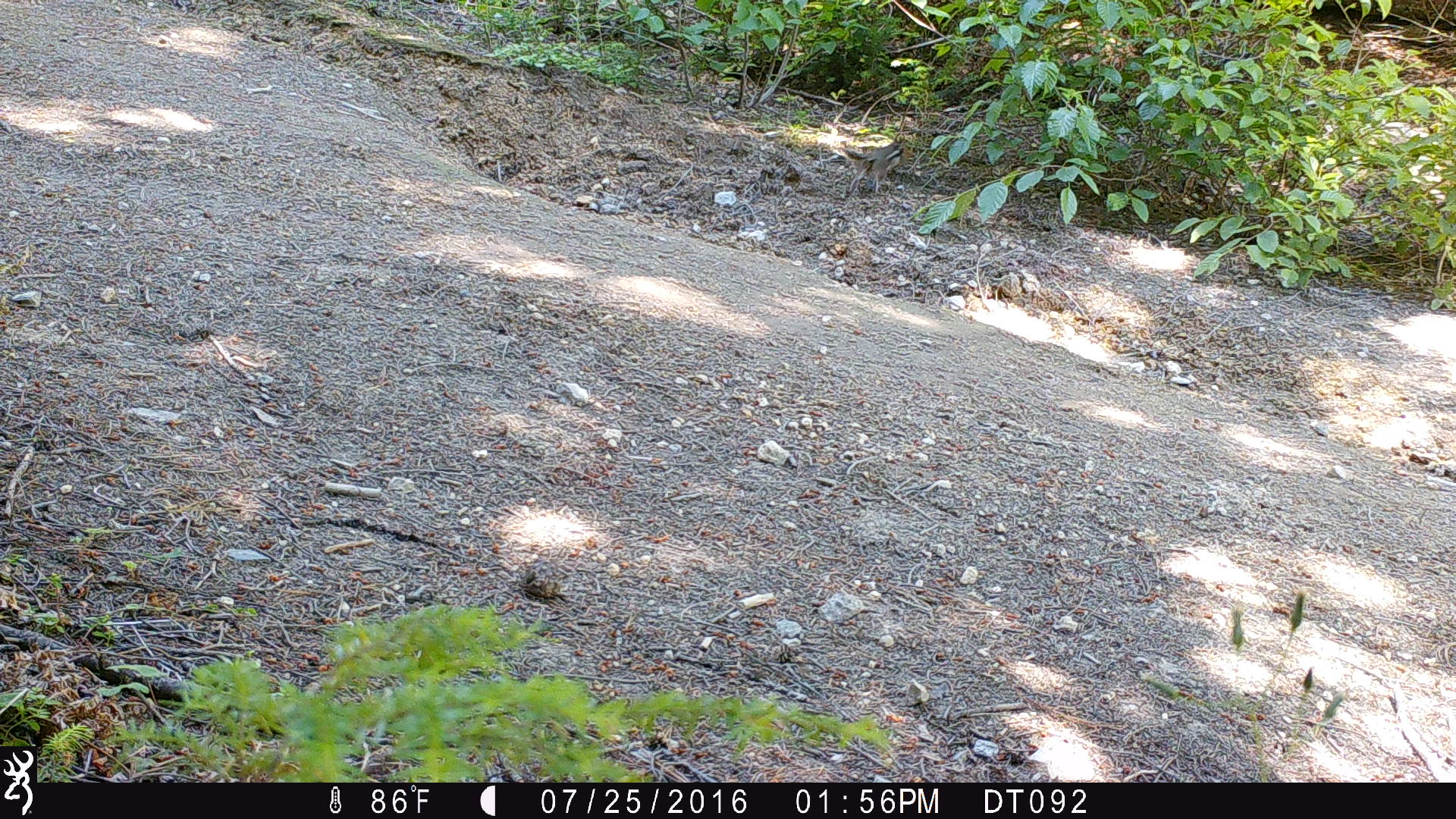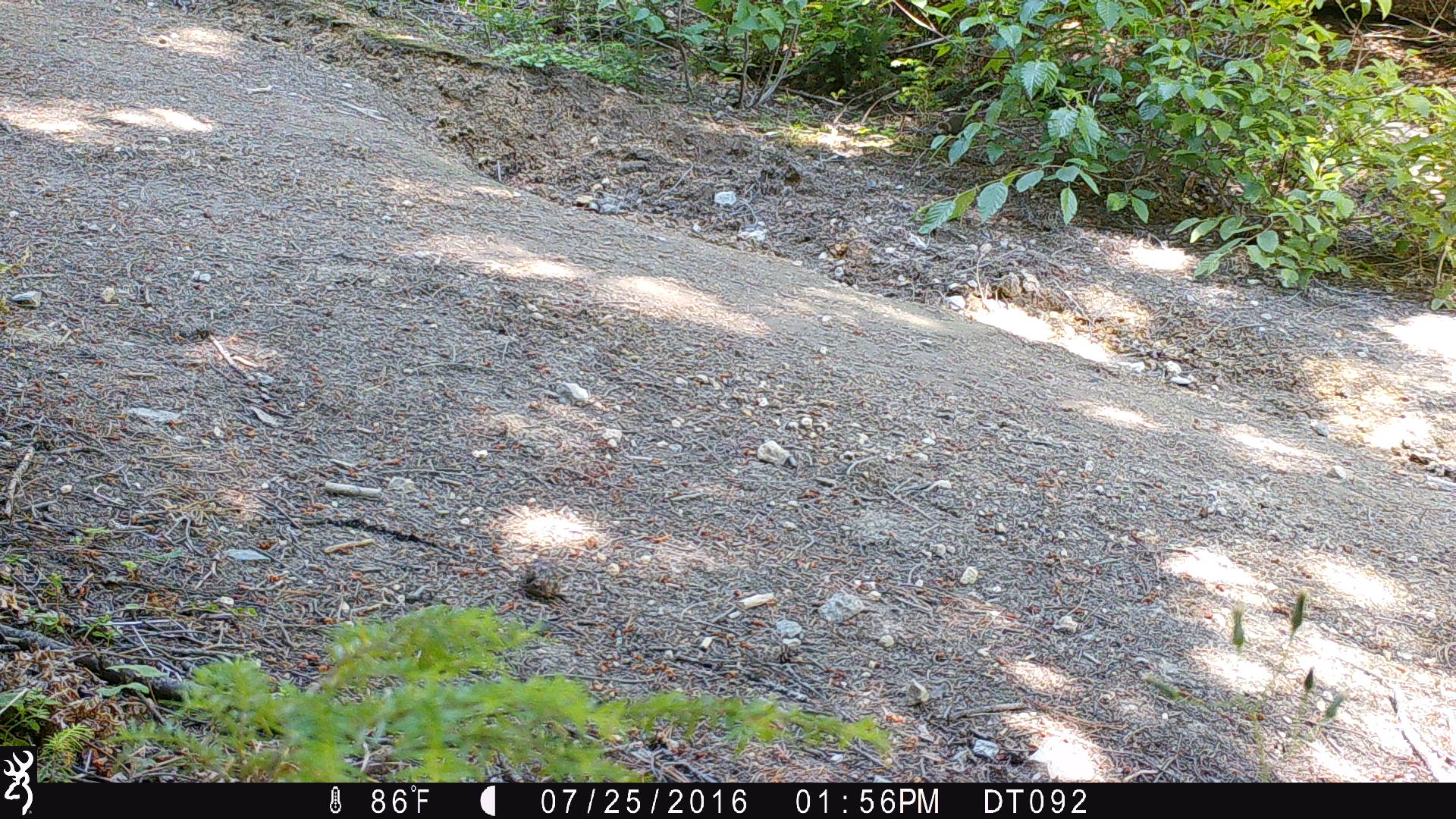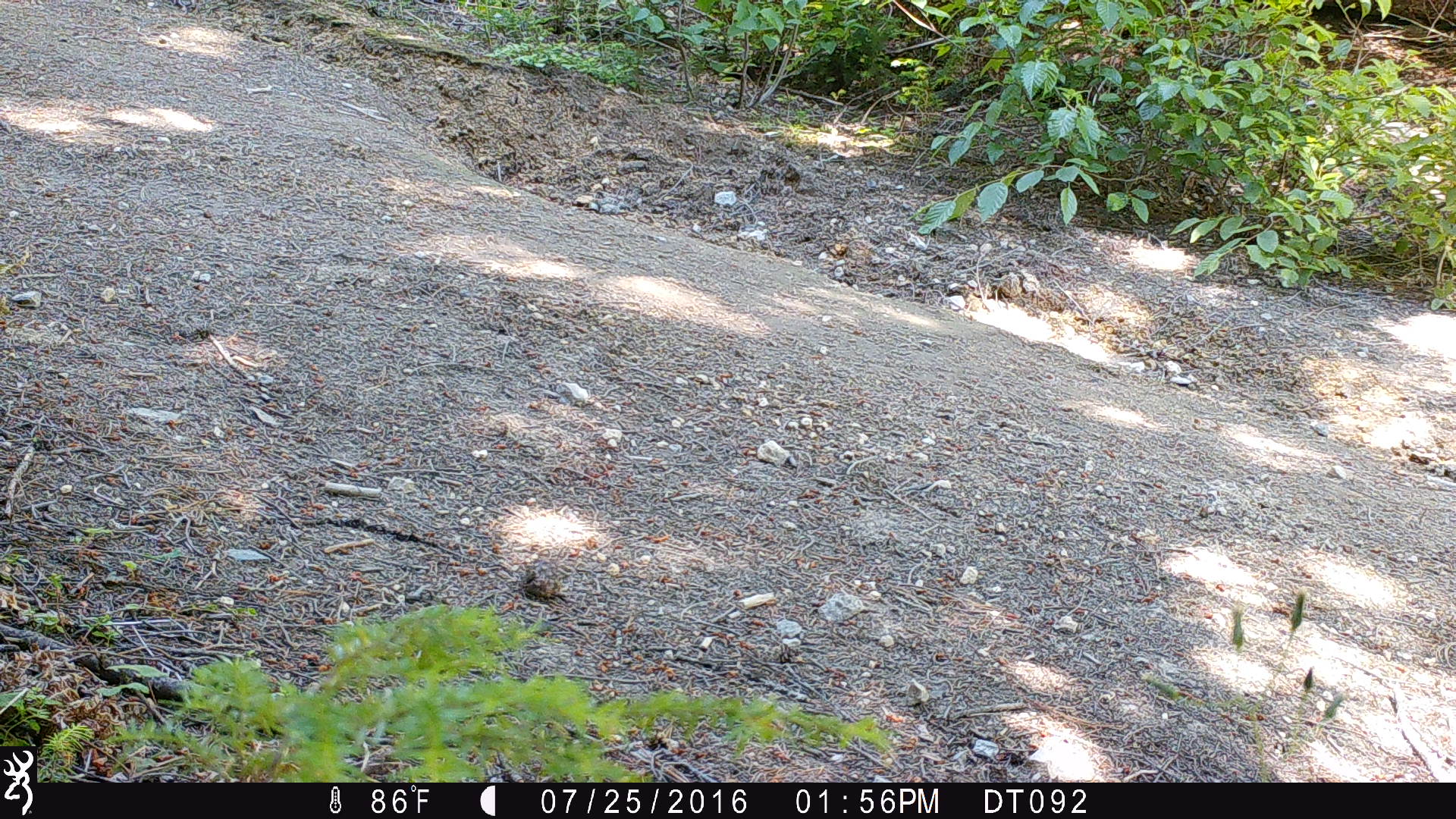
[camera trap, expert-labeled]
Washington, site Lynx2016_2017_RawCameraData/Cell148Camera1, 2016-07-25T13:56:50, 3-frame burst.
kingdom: Animalia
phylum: Chordata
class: Mammalia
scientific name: Mammalia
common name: small mammal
Small mammal (Mammalia). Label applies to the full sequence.